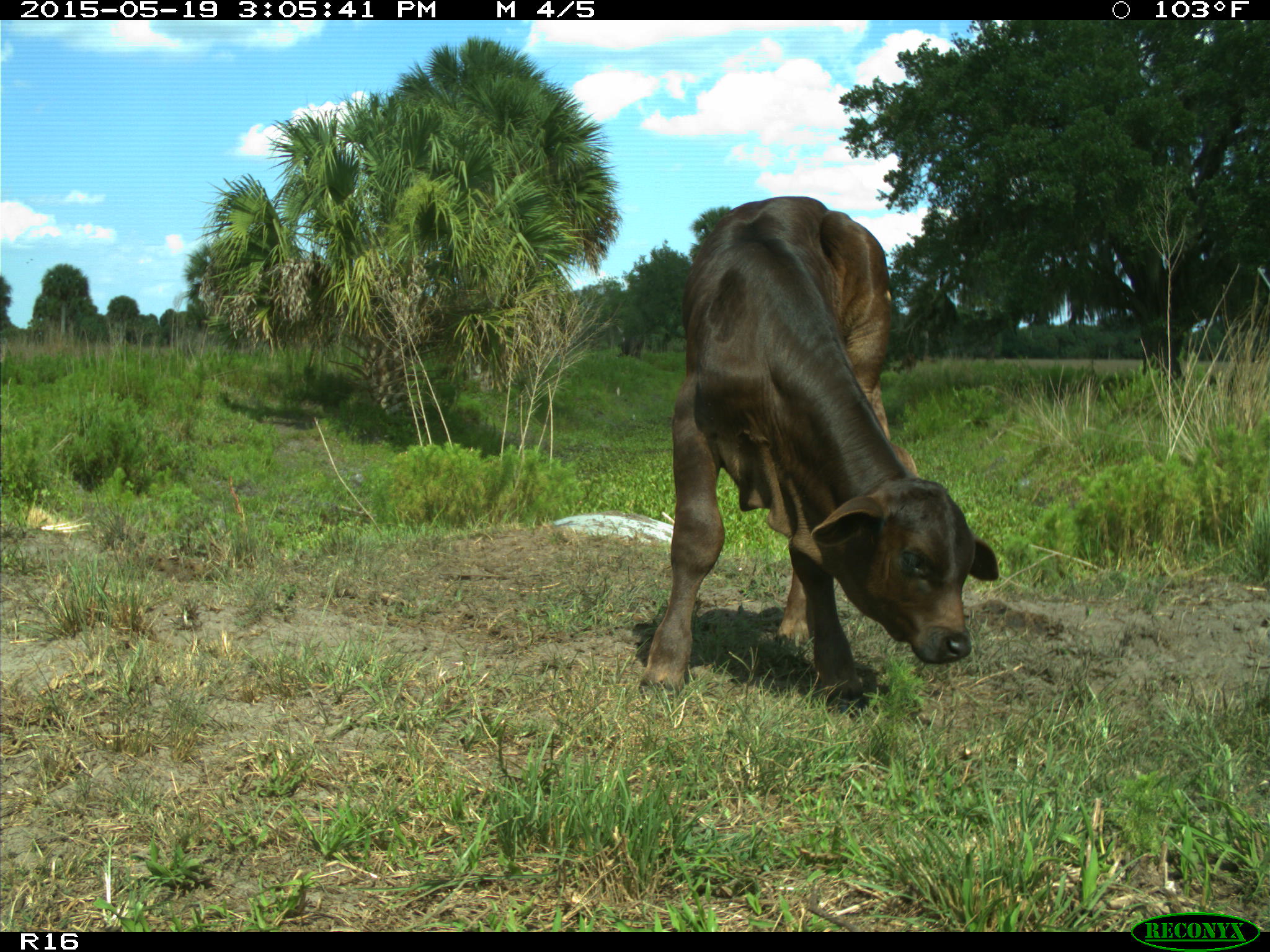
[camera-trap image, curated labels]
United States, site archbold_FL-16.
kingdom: Animalia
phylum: Chordata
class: Mammalia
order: Artiodactyla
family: Bovidae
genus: Bos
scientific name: Bos taurus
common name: domestic cow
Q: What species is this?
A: Bos taurus (domestic cow).